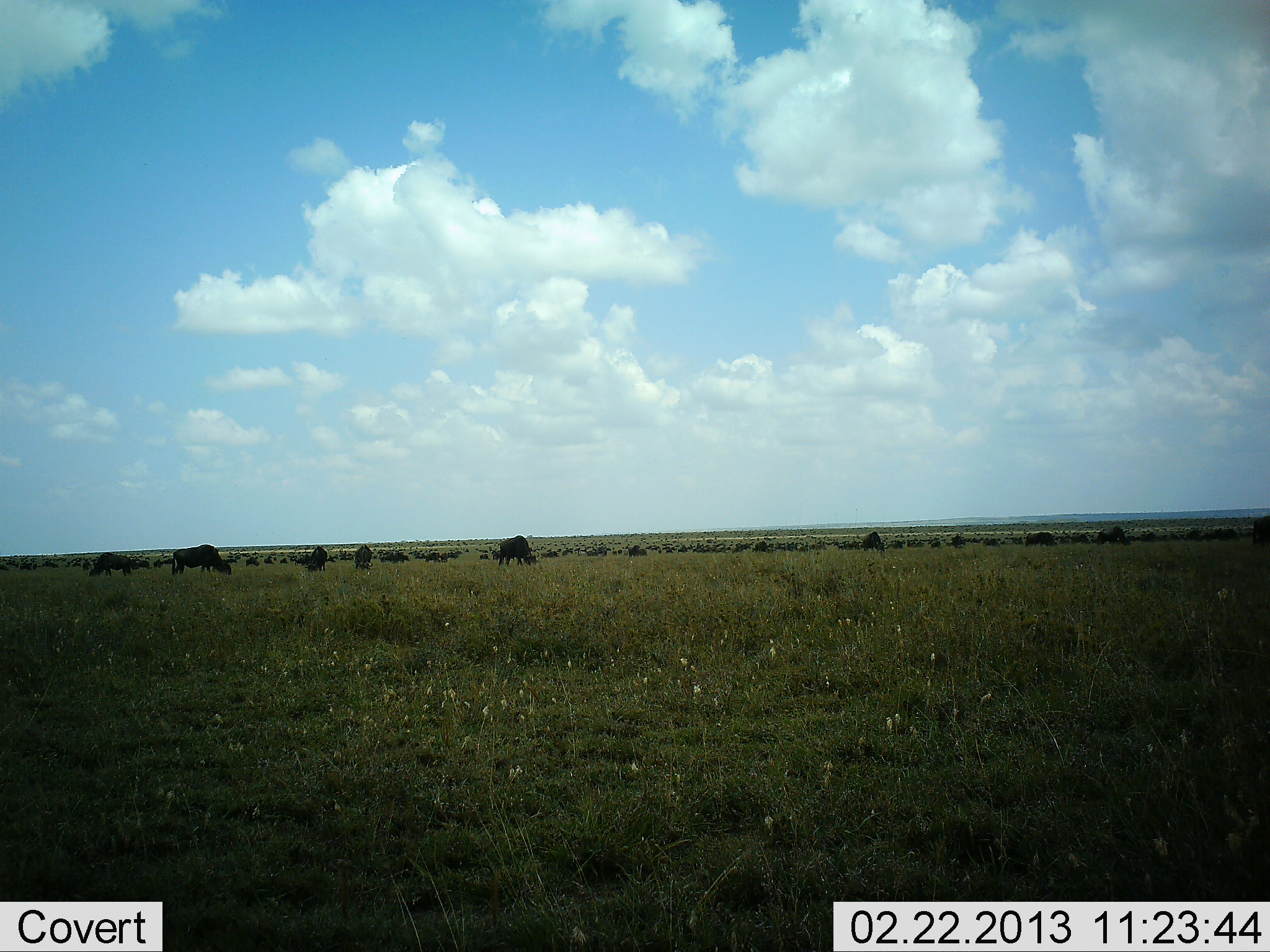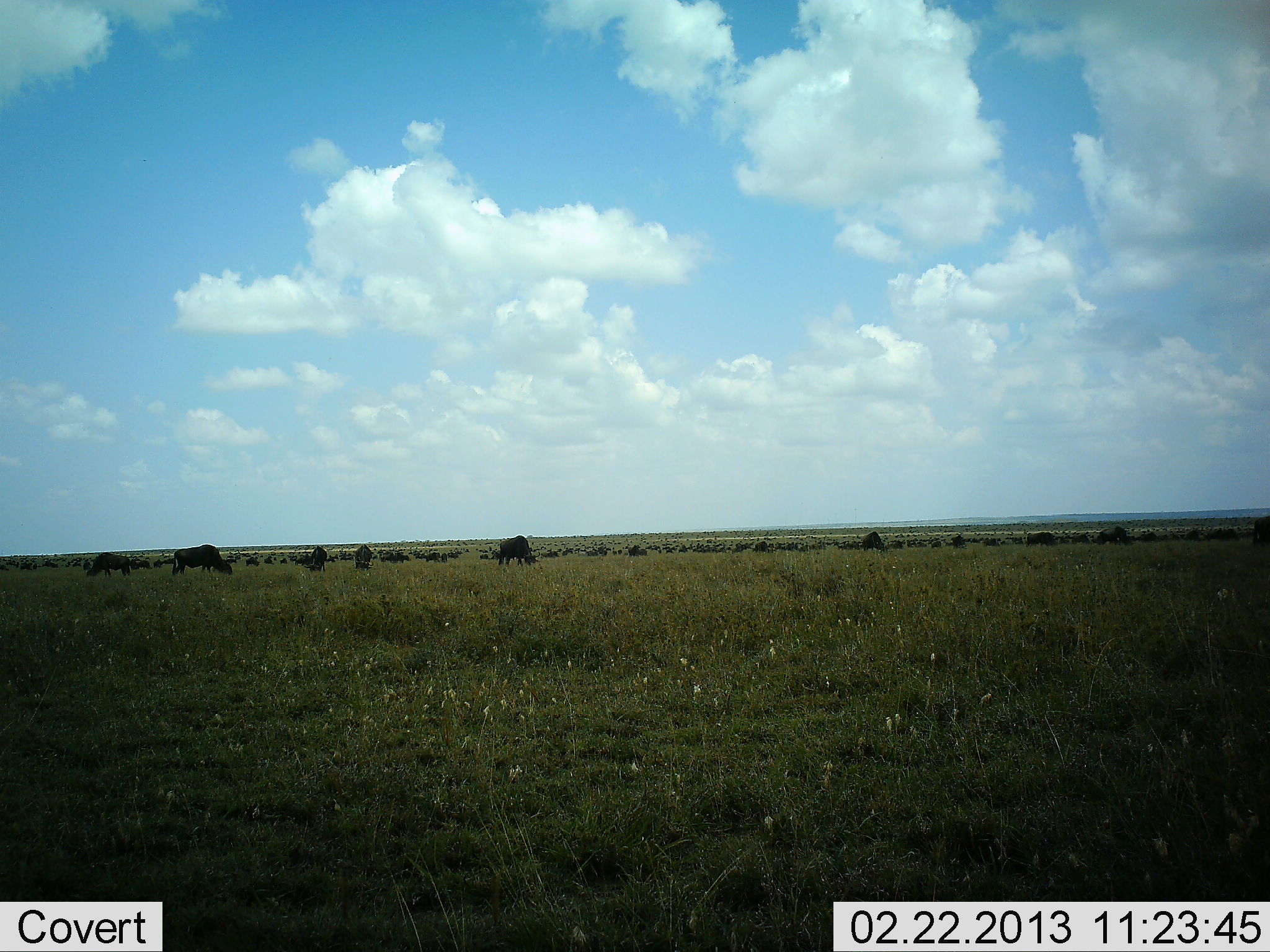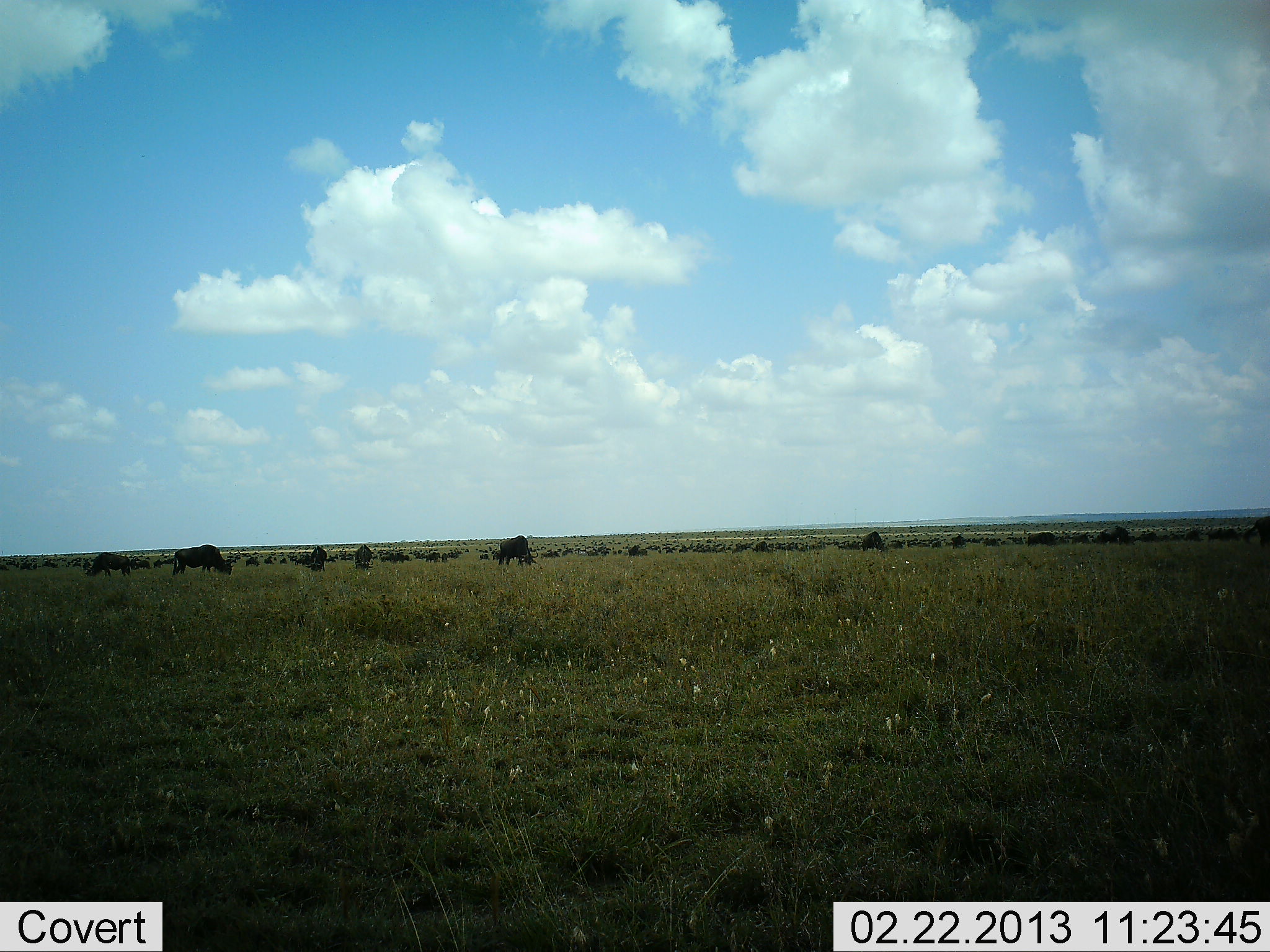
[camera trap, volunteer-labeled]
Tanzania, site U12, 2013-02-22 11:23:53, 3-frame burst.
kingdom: Animalia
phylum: Chordata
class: Mammalia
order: Artiodactyla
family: Bovidae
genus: Connochaetes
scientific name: Connochaetes taurinus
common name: blue wildebeest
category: wildebeest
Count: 11-50.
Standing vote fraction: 48%.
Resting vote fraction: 3%.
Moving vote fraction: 12%.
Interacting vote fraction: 0%.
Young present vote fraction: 0%.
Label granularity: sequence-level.